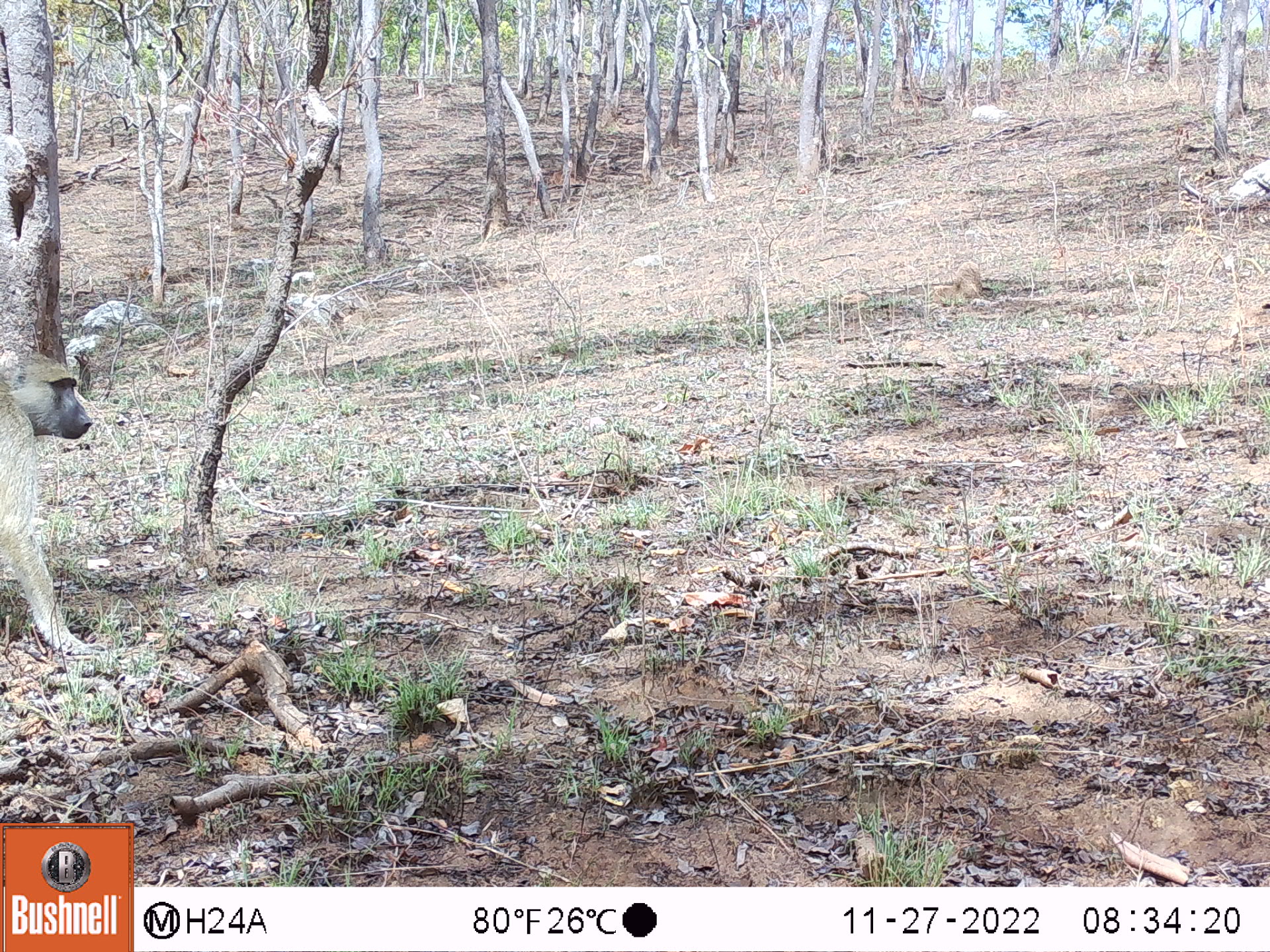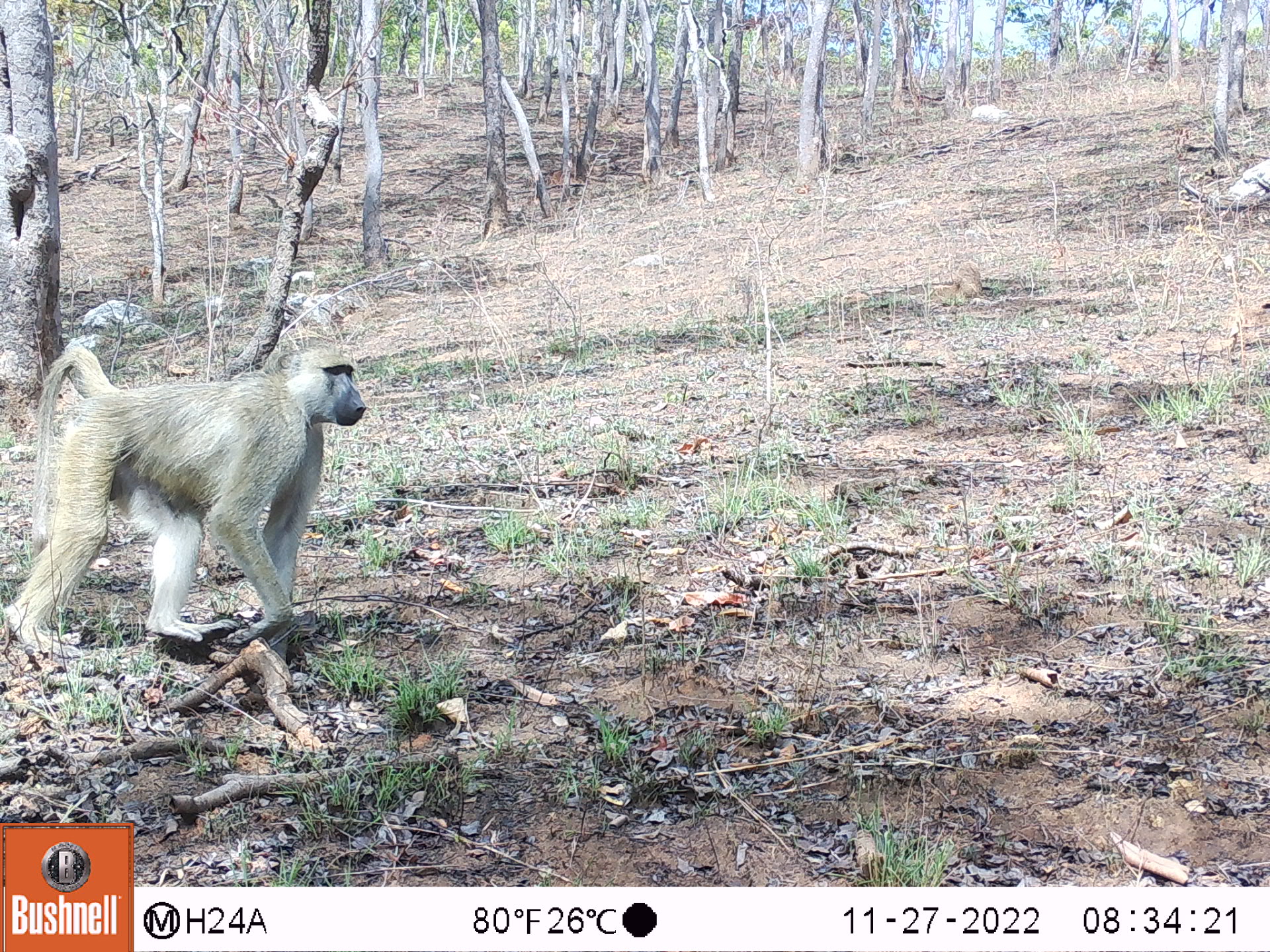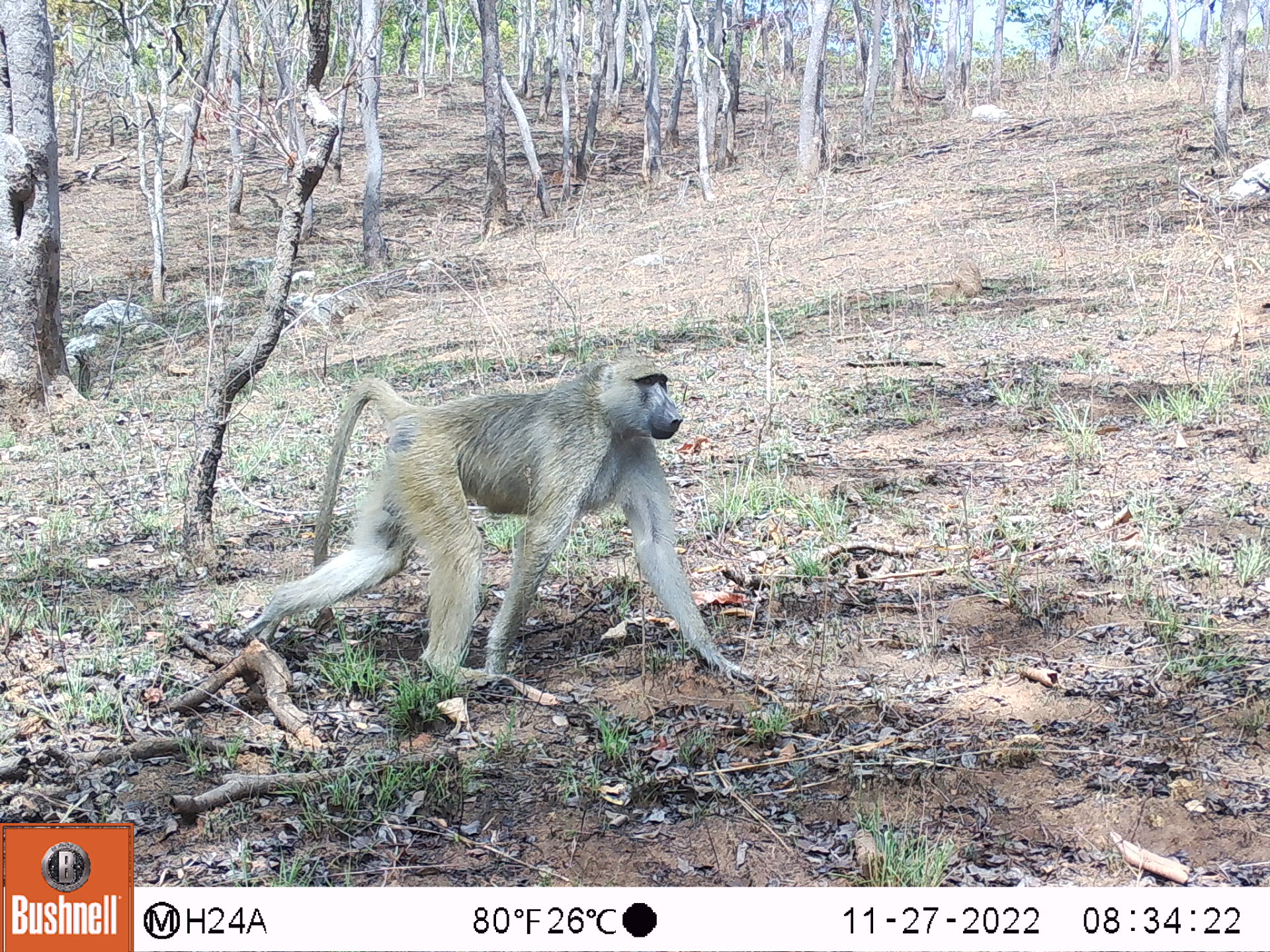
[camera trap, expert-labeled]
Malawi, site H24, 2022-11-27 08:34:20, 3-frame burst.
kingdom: Animalia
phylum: Chordata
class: Mammalia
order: Primates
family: Cercopithecidae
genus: Papio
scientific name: Papio cynocephalus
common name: yellow baboon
Yellow baboon (Papio cynocephalus), count 1.